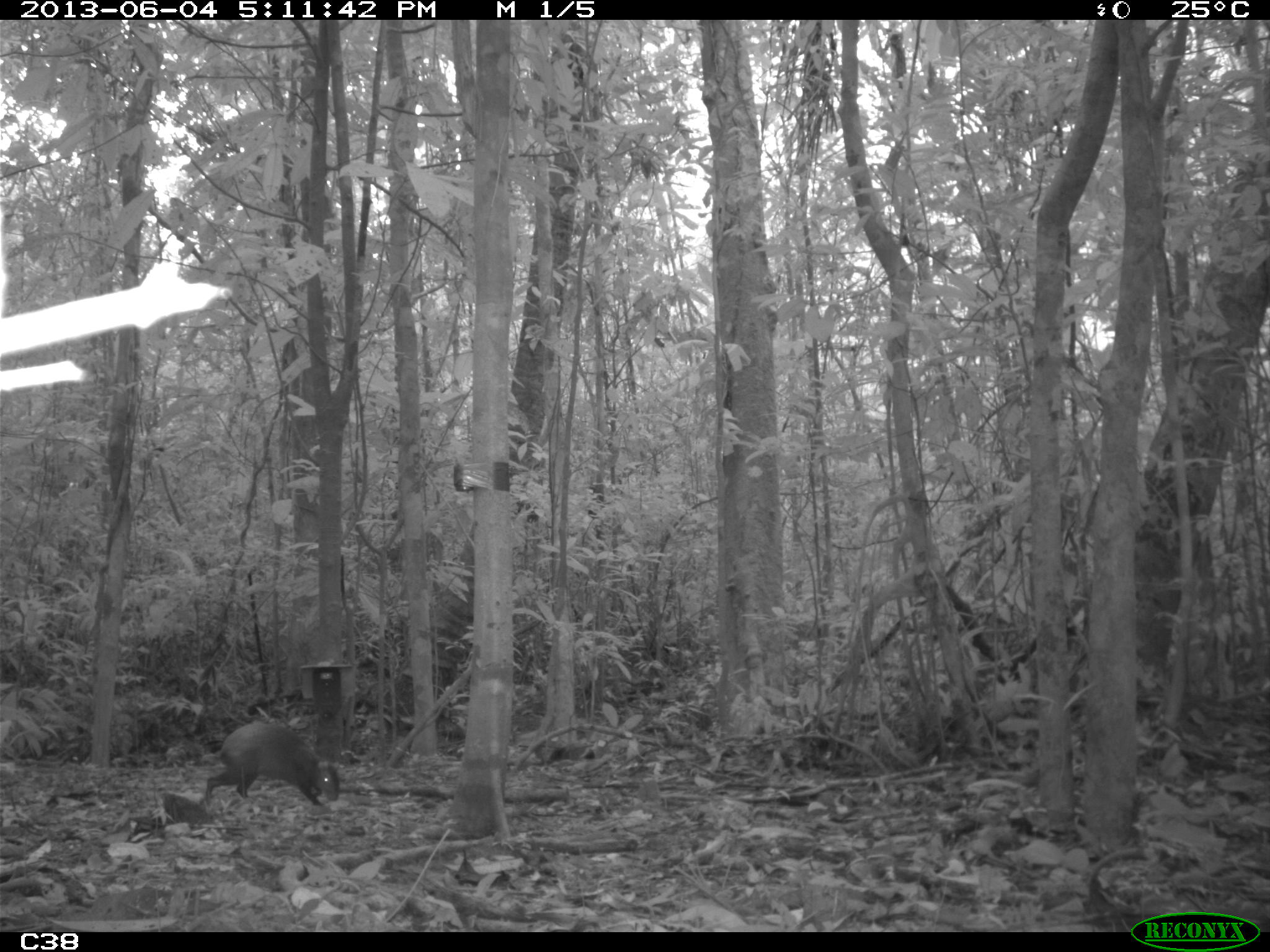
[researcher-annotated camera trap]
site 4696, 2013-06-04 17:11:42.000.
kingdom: Animalia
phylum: Chordata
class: Mammalia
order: Rodentia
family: Dasyproctidae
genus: Dasyprocta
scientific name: Dasyprocta leporina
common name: red-rumped agouti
Dasyprocta leporina (red-rumped agouti), count 1, age adult.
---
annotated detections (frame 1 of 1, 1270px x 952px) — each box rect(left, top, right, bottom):
dasyprocta leporina: rect(204, 722, 339, 806)